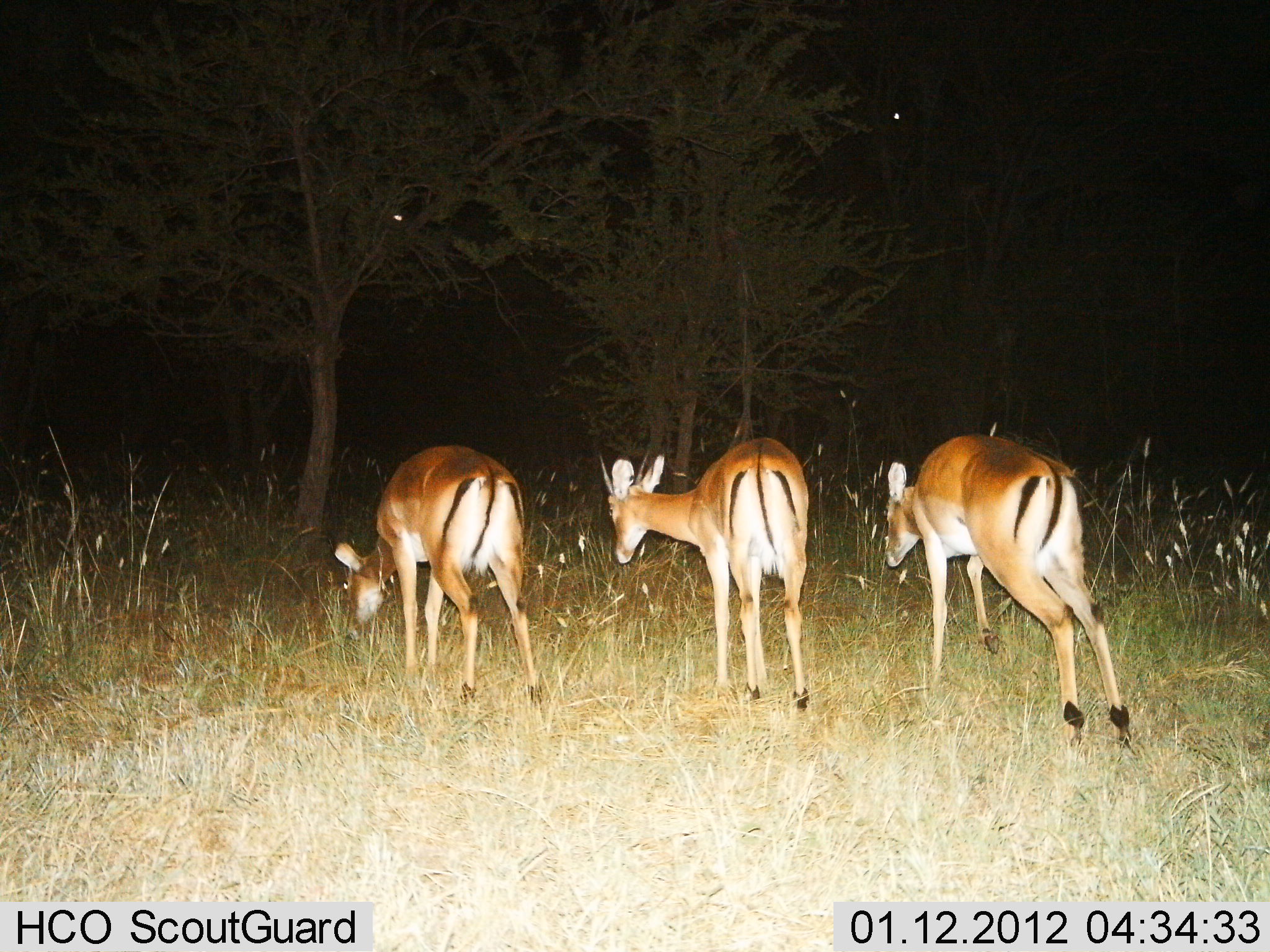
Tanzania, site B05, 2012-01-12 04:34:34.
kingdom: Animalia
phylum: Chordata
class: Mammalia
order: Artiodactyla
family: Bovidae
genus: Aepyceros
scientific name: Aepyceros melampus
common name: impala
Impala (Aepyceros melampus), count 3. Behavior (volunteer vote fractions): standing 18%, resting 0%, moving 45%, interacting 0%. Young present (vote fraction): 0%. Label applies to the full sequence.